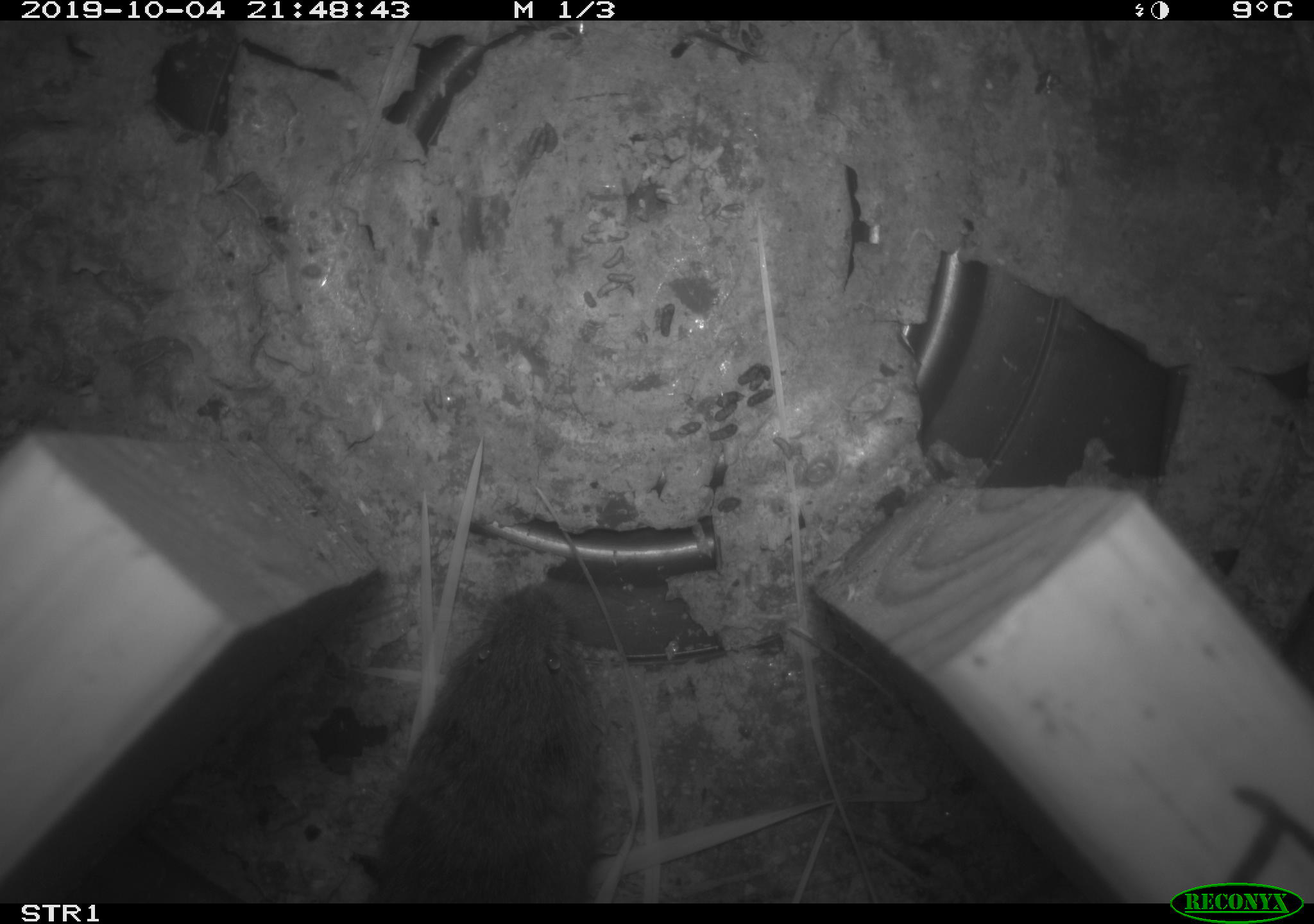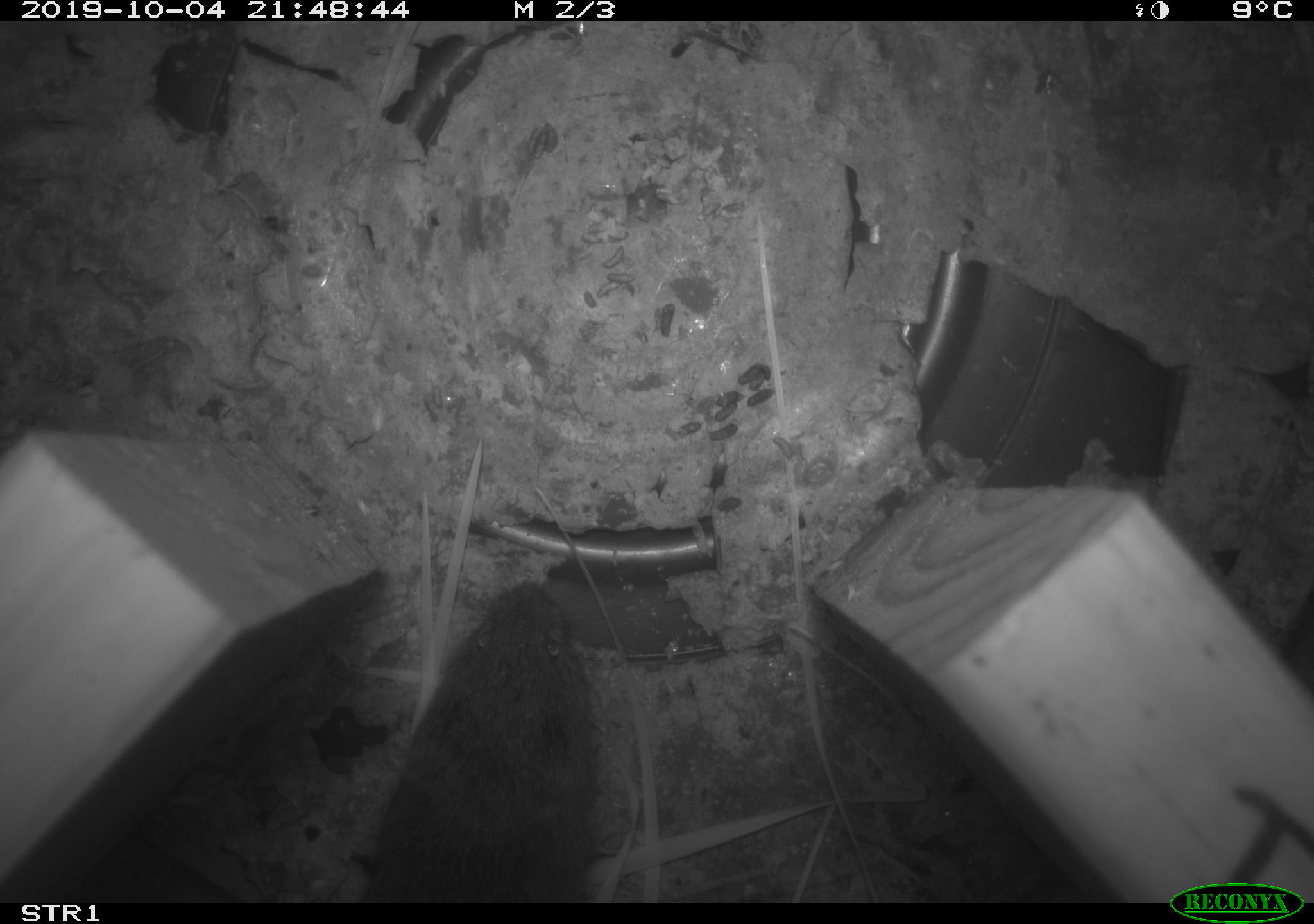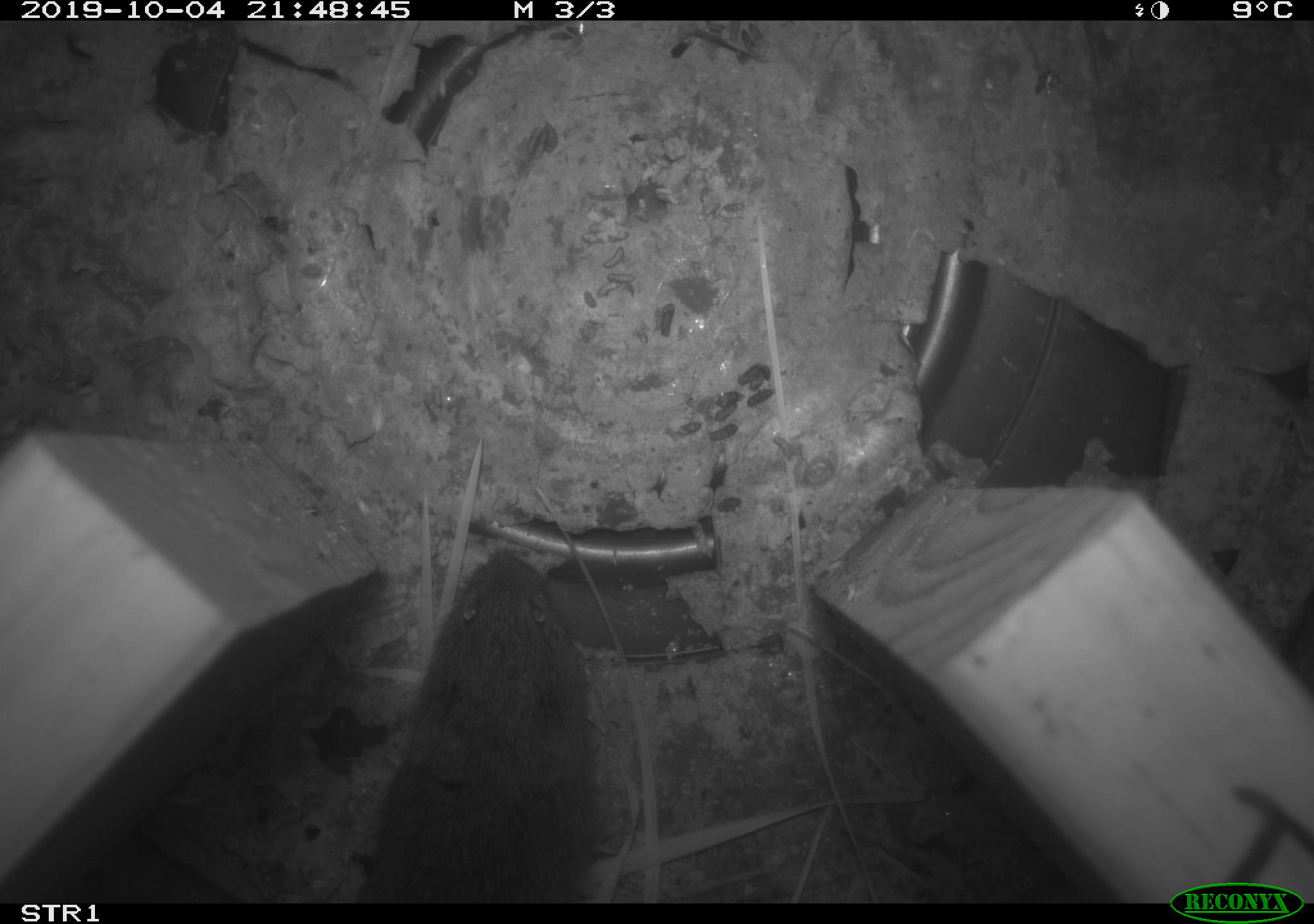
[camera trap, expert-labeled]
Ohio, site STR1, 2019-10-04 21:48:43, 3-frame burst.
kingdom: Animalia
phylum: Chordata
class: Mammalia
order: Rodentia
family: Cricetidae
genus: Microtus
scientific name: Microtus pennsylvanicus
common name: meadow vole